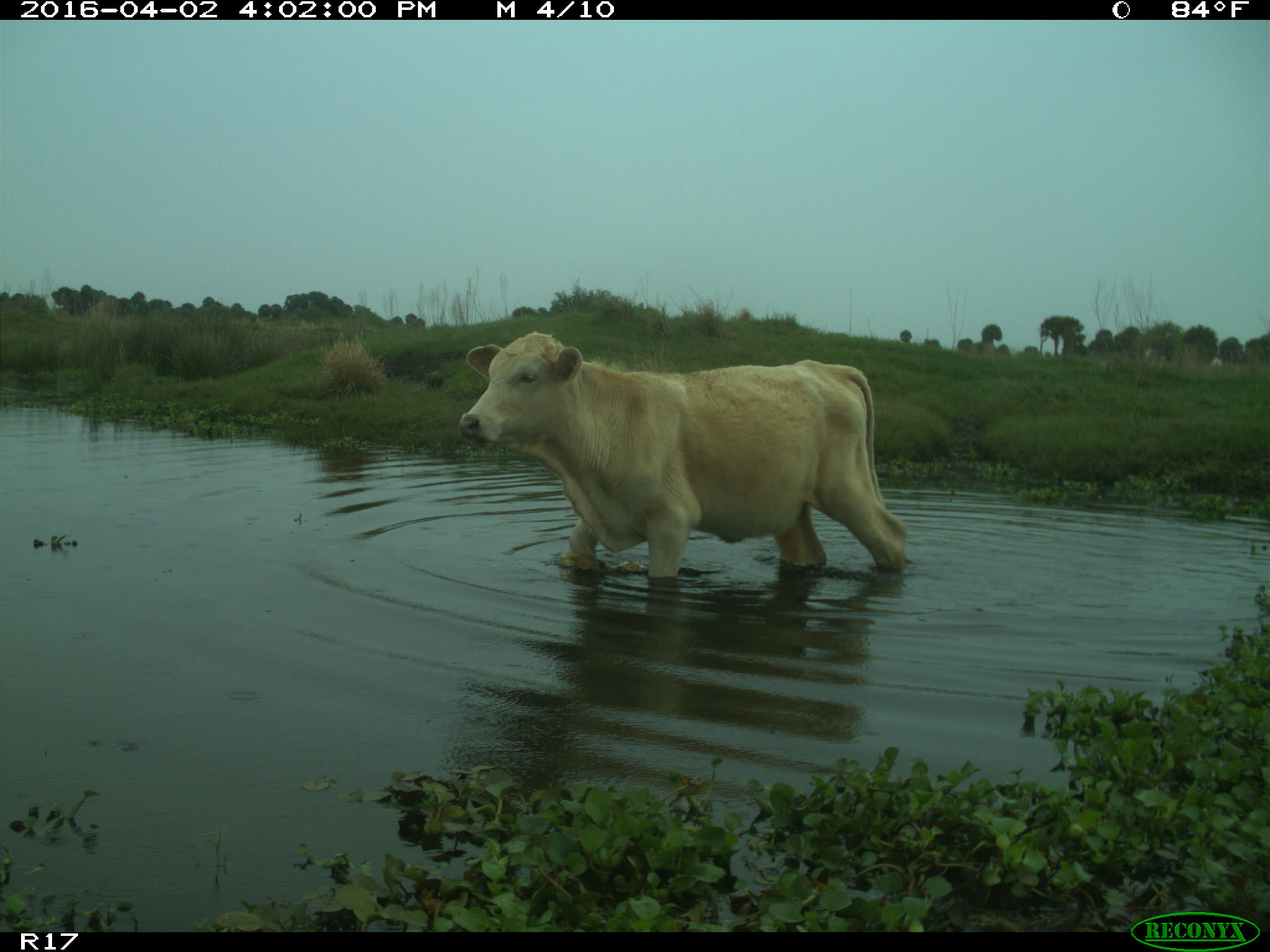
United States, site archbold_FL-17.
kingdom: Animalia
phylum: Chordata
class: Mammalia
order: Artiodactyla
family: Bovidae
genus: Bos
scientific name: Bos taurus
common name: domestic cow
Bos taurus (domestic cow).